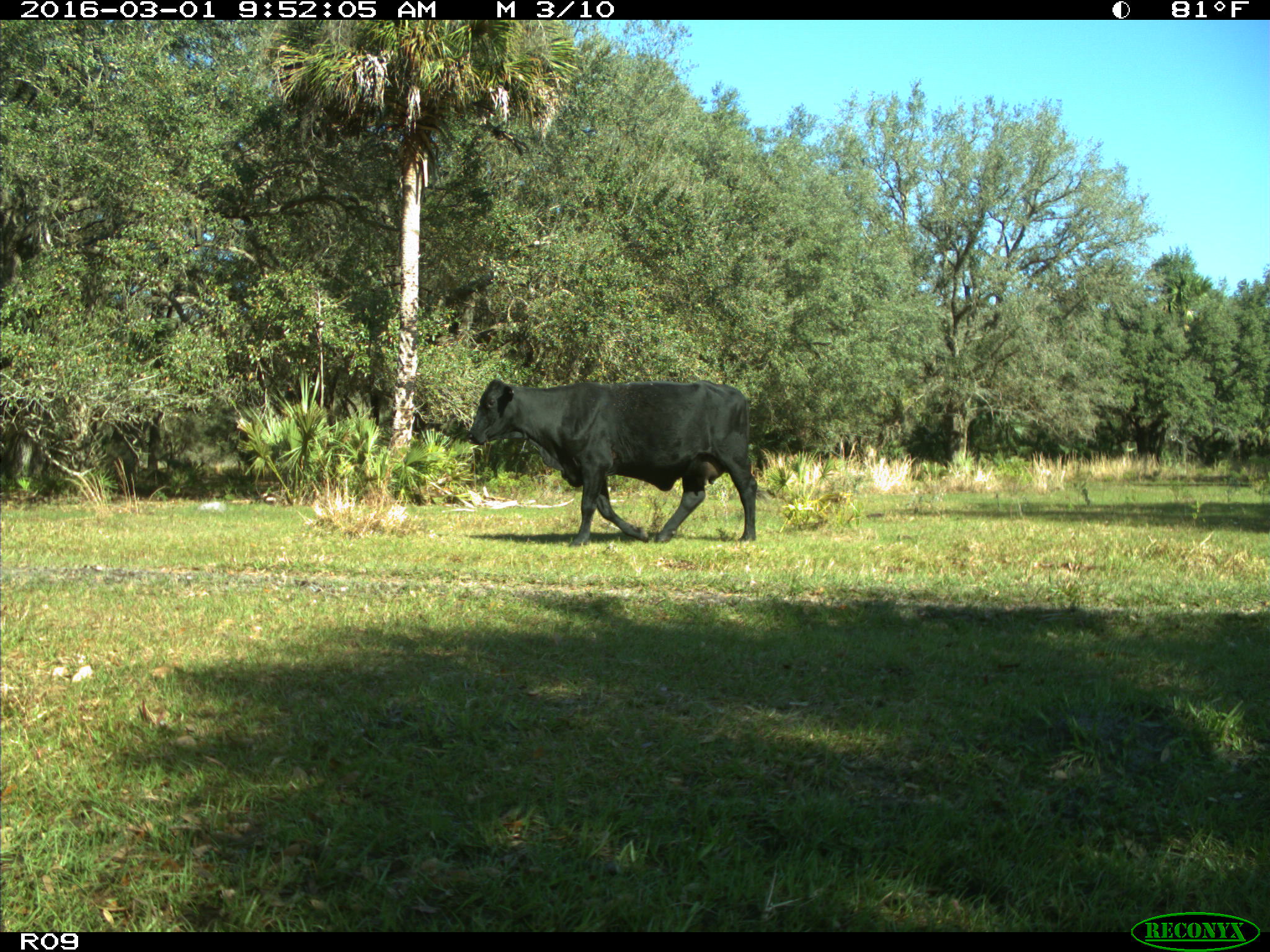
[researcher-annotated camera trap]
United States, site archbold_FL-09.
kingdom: Animalia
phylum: Chordata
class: Mammalia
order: Artiodactyla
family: Bovidae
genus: Bos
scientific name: Bos taurus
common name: domestic cow